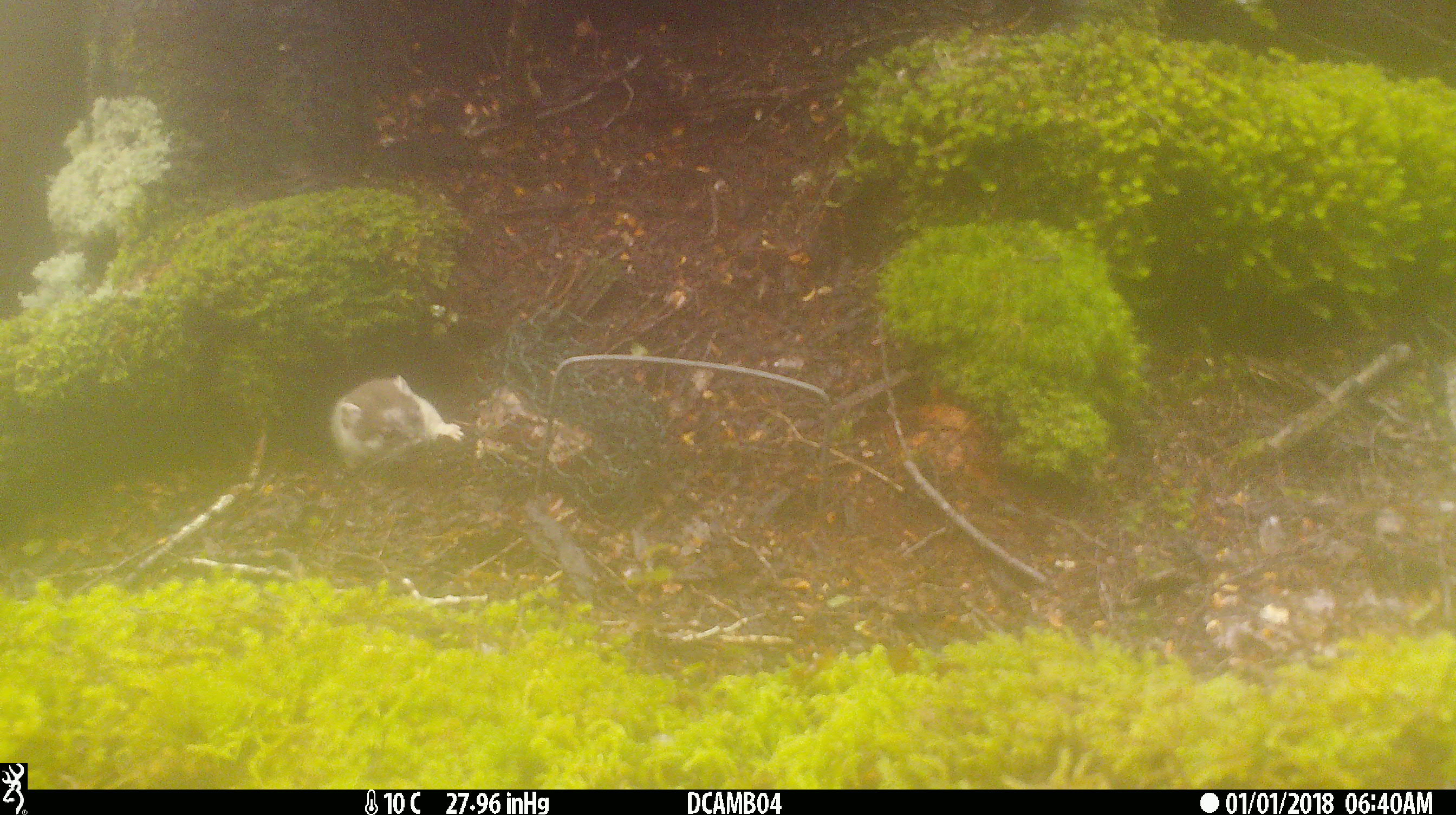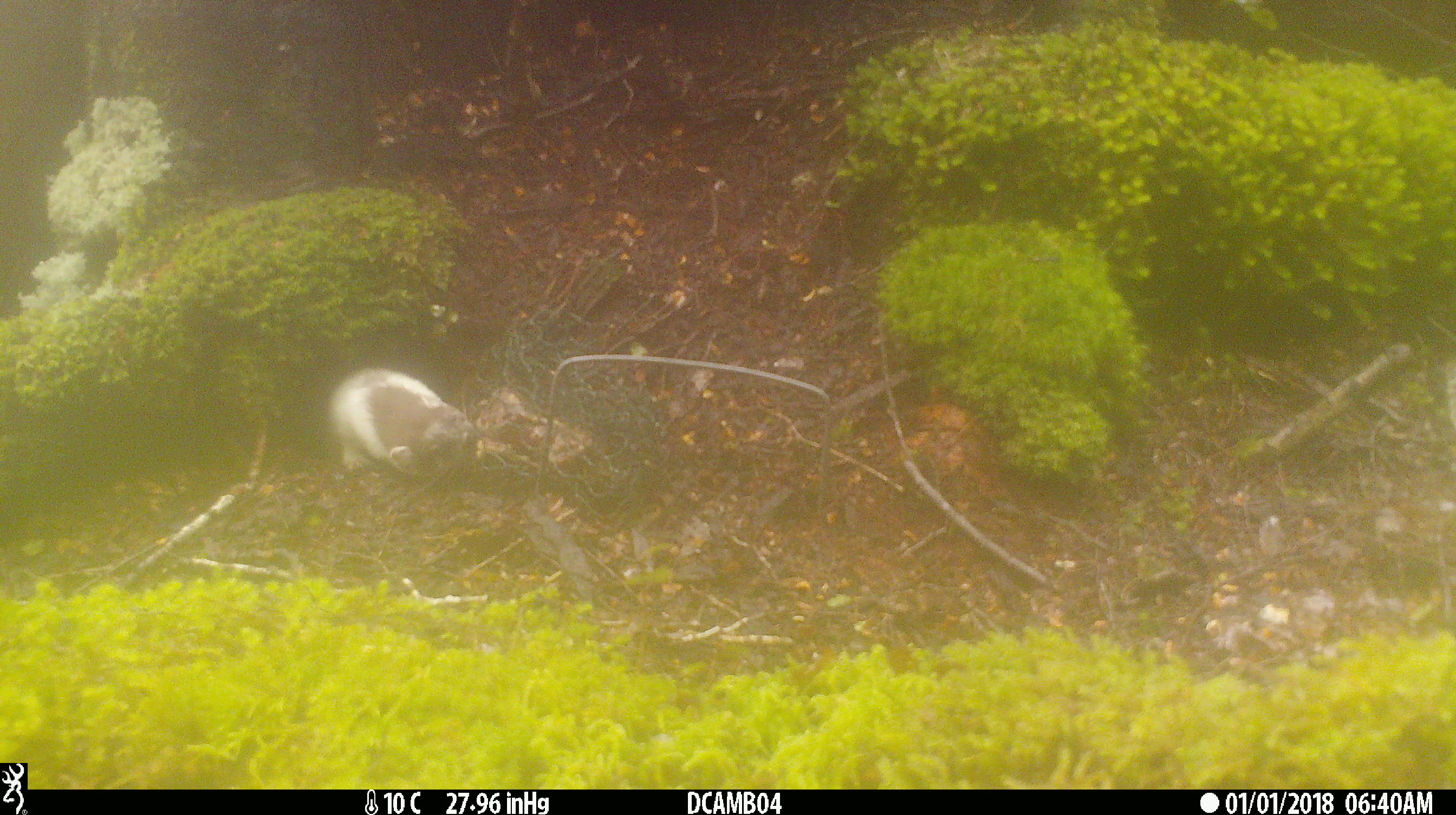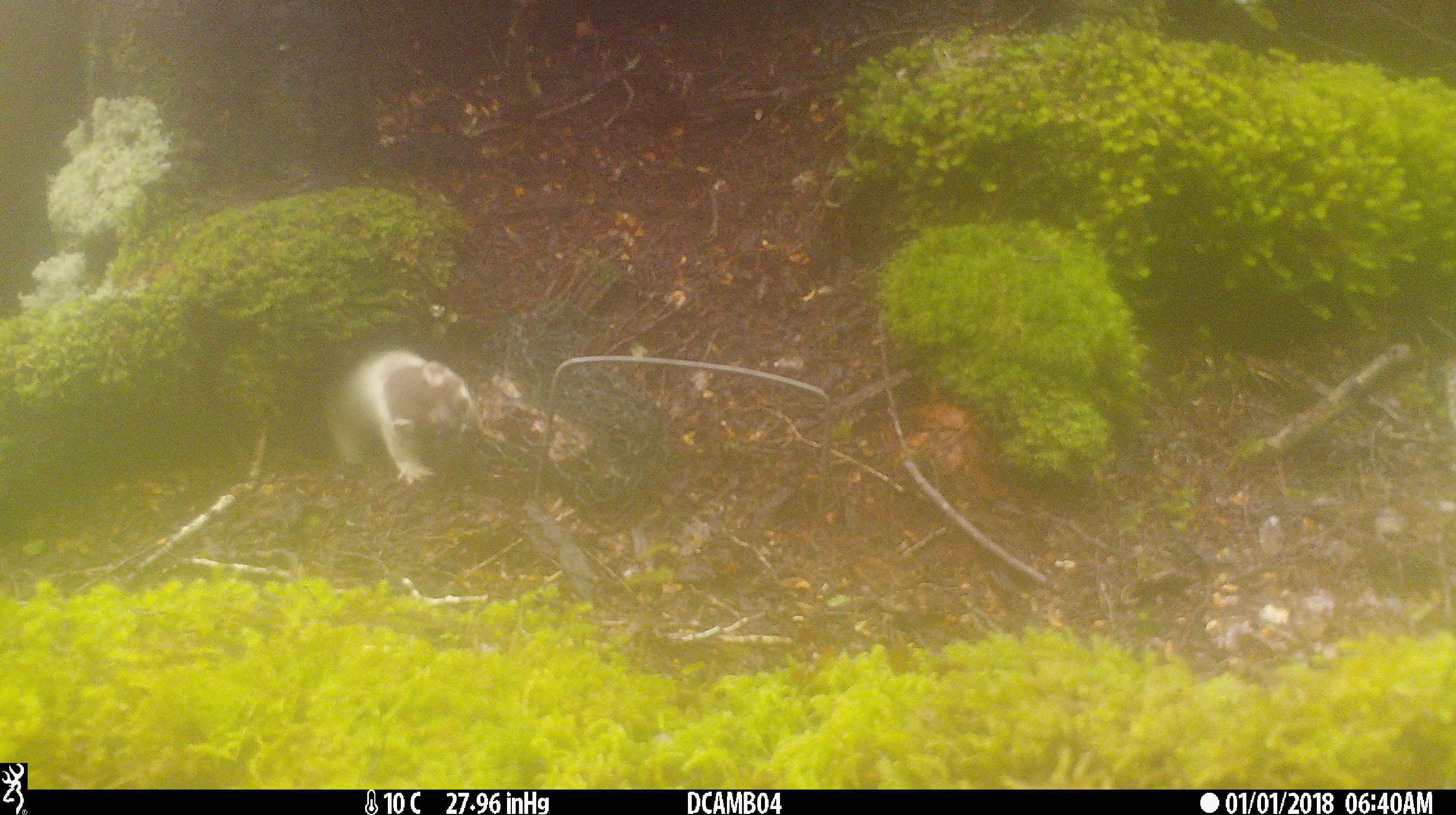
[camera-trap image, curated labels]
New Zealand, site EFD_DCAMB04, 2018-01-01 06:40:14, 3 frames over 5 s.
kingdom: Animalia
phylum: Chordata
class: Mammalia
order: Carnivora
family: Mustelidae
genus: Mustela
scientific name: Mustela erminea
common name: stoat